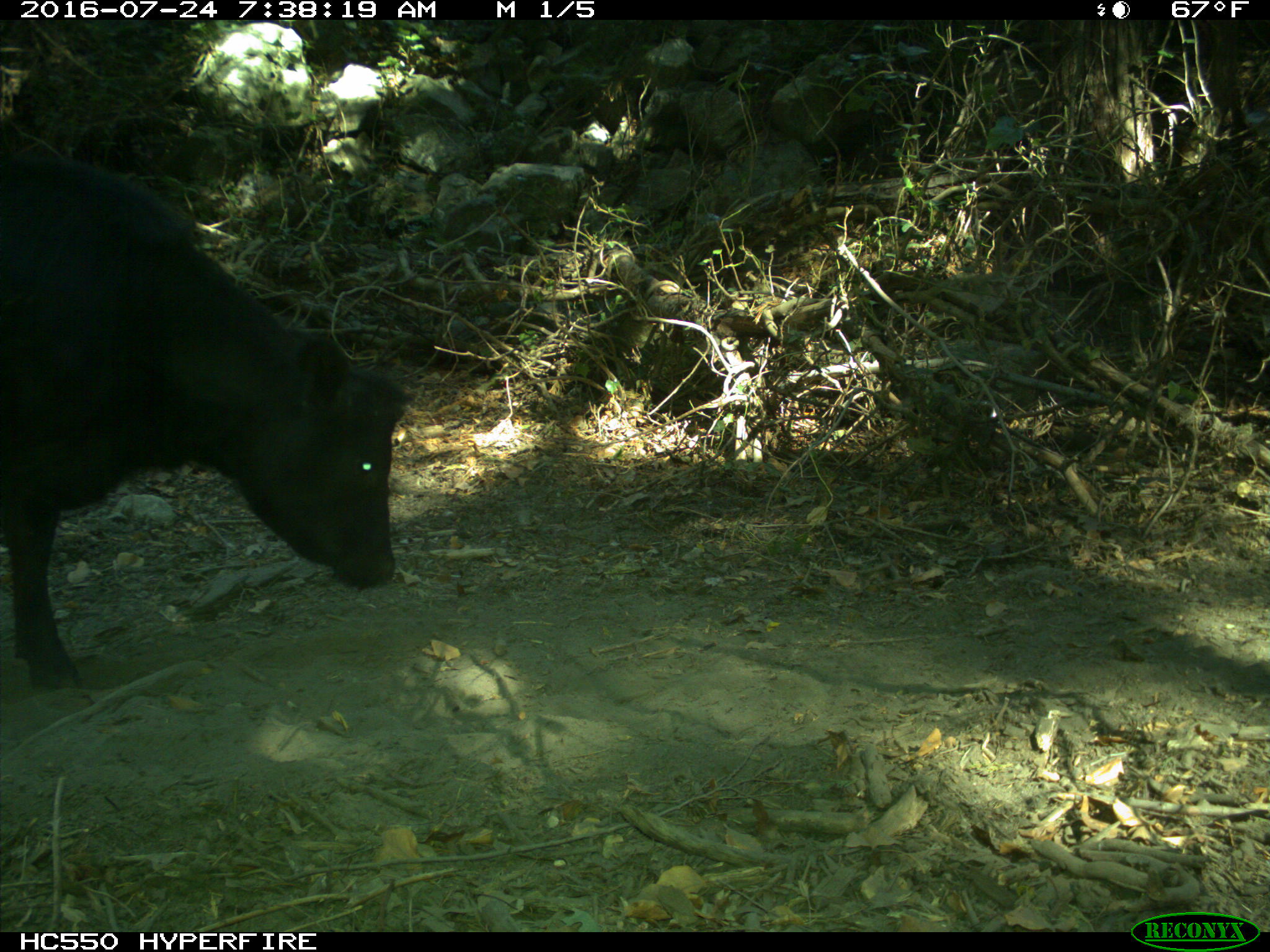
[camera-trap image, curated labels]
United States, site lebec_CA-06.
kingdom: Animalia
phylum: Chordata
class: Mammalia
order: Artiodactyla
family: Bovidae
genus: Bos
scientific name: Bos taurus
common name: domestic cow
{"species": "Bos taurus (domestic cow)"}